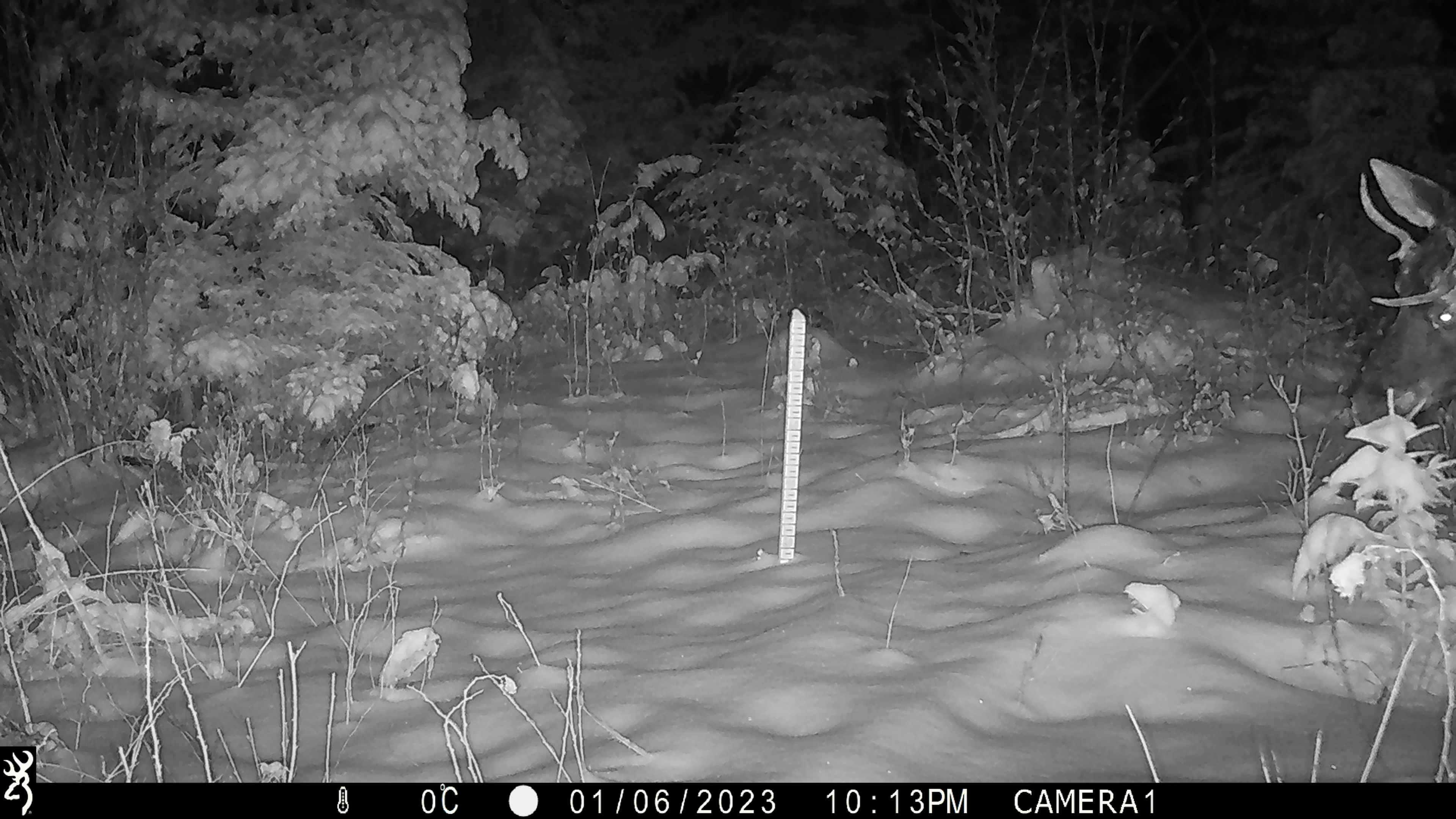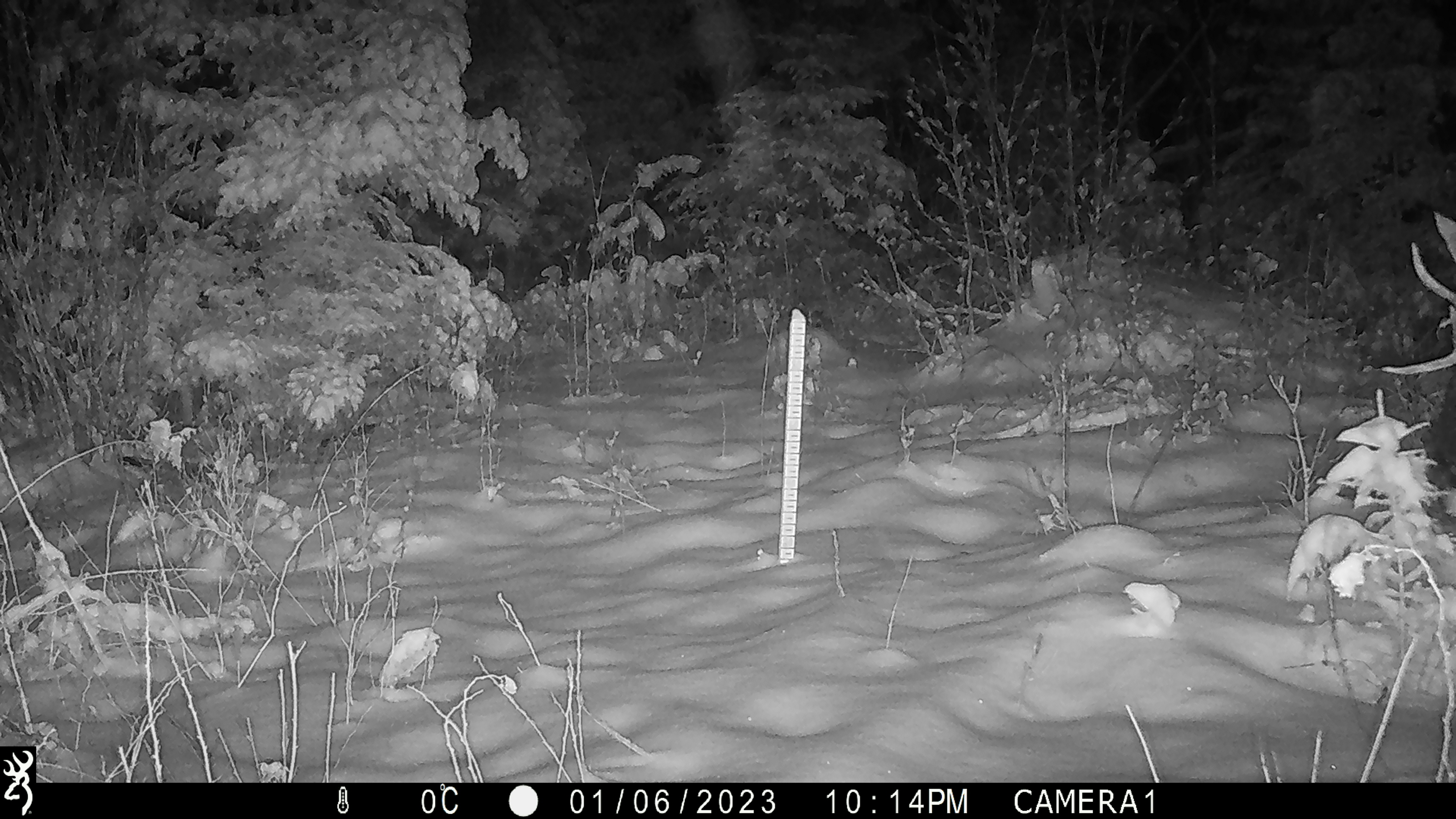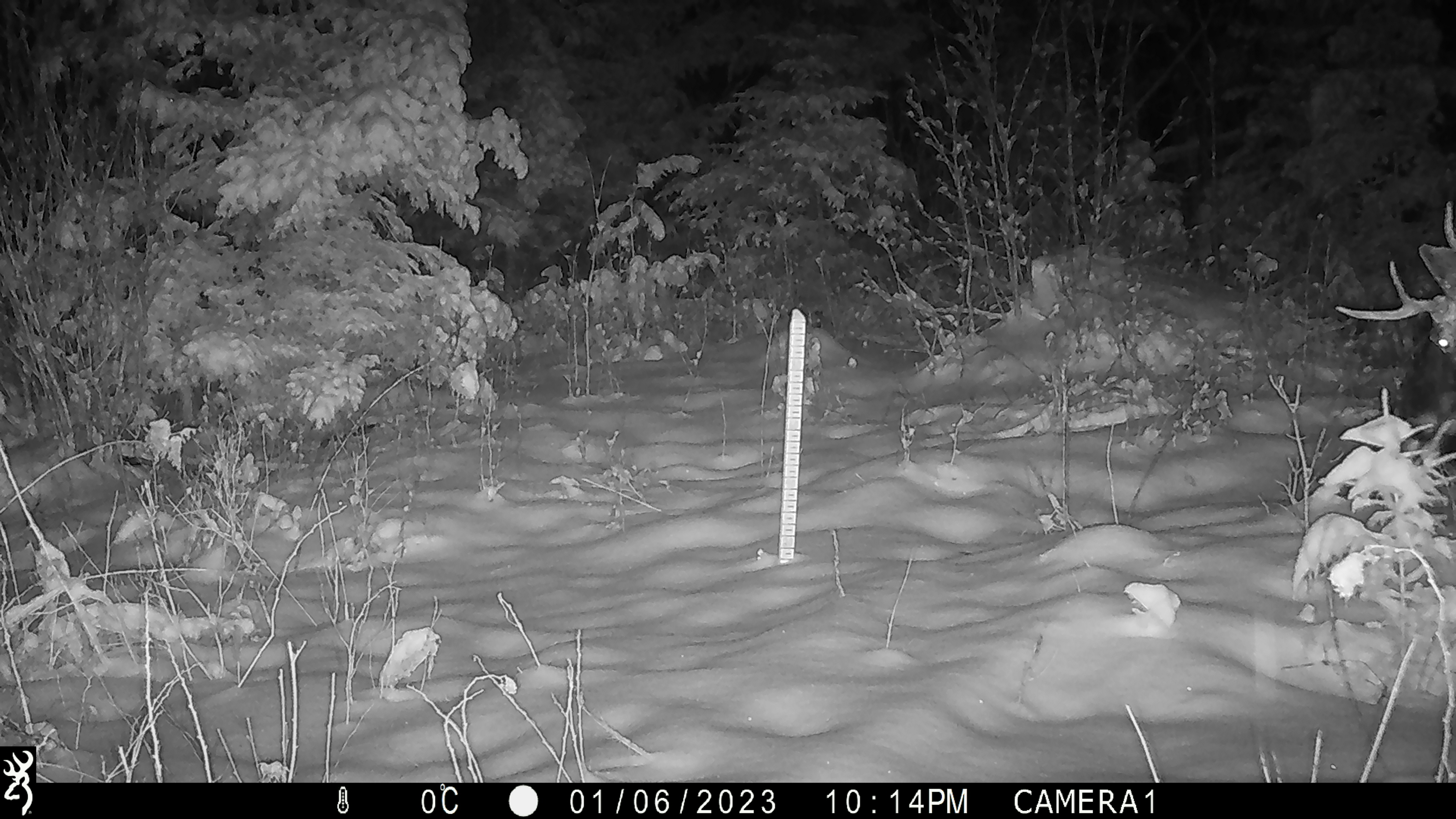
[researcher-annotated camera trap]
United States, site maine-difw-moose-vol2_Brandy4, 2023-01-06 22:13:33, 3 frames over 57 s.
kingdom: Animalia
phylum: Chordata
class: Mammalia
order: Artiodactyla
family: Cervidae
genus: Alces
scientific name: Alces alces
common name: moose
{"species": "moose (Alces alces)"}